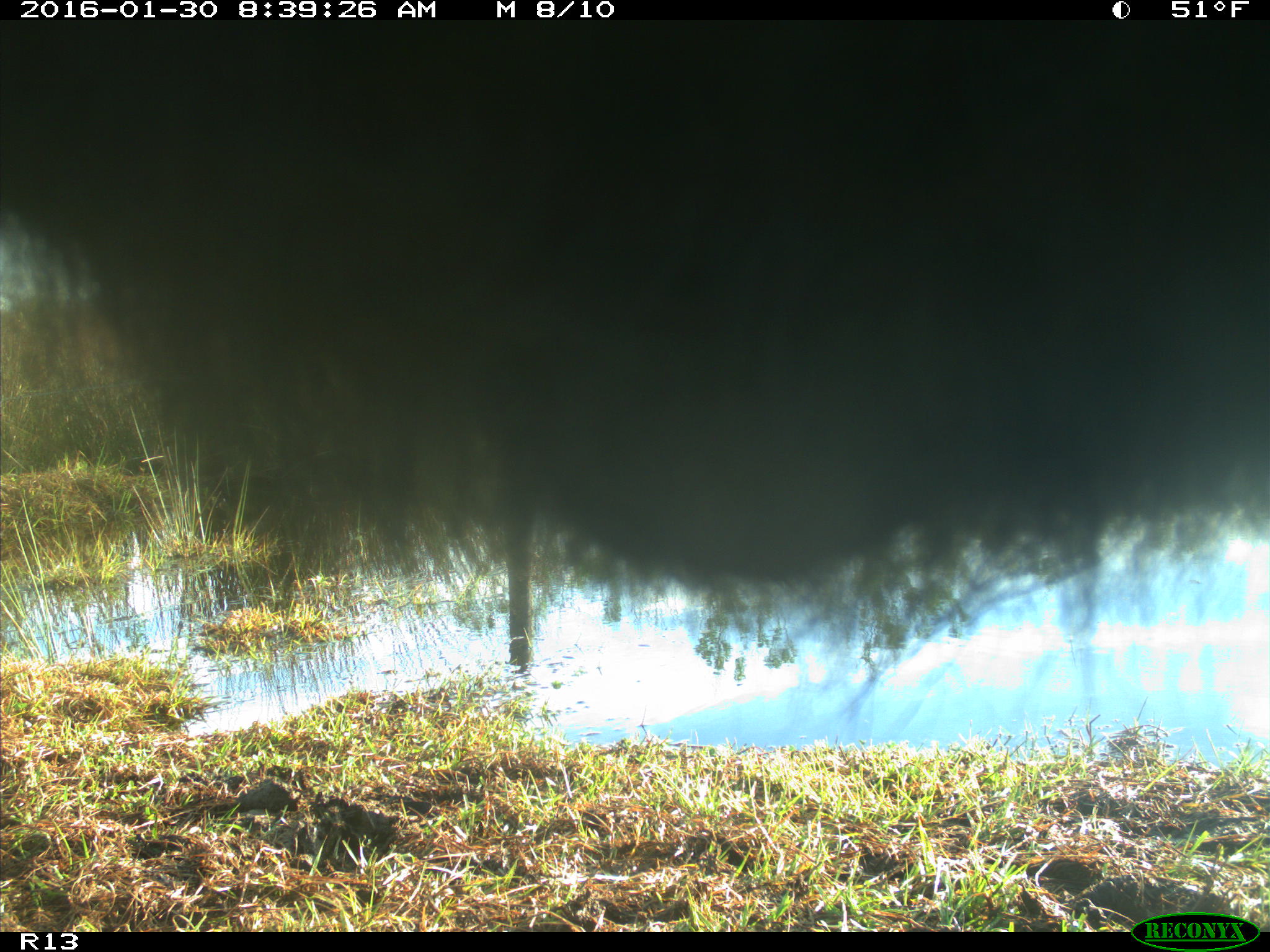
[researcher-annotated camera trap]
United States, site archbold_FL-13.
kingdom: Animalia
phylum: Chordata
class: Mammalia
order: Artiodactyla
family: Bovidae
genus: Bos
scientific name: Bos taurus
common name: domestic cow